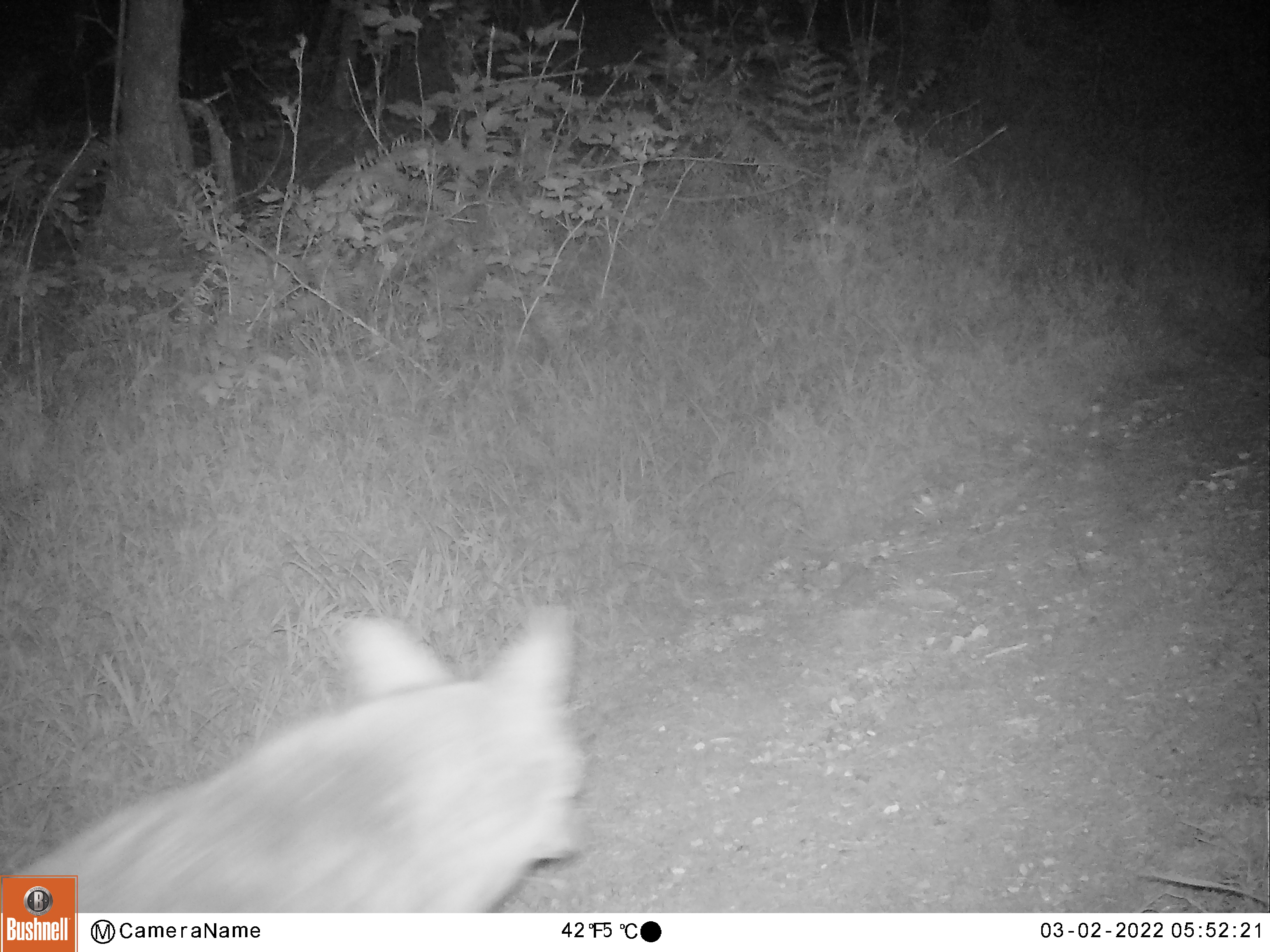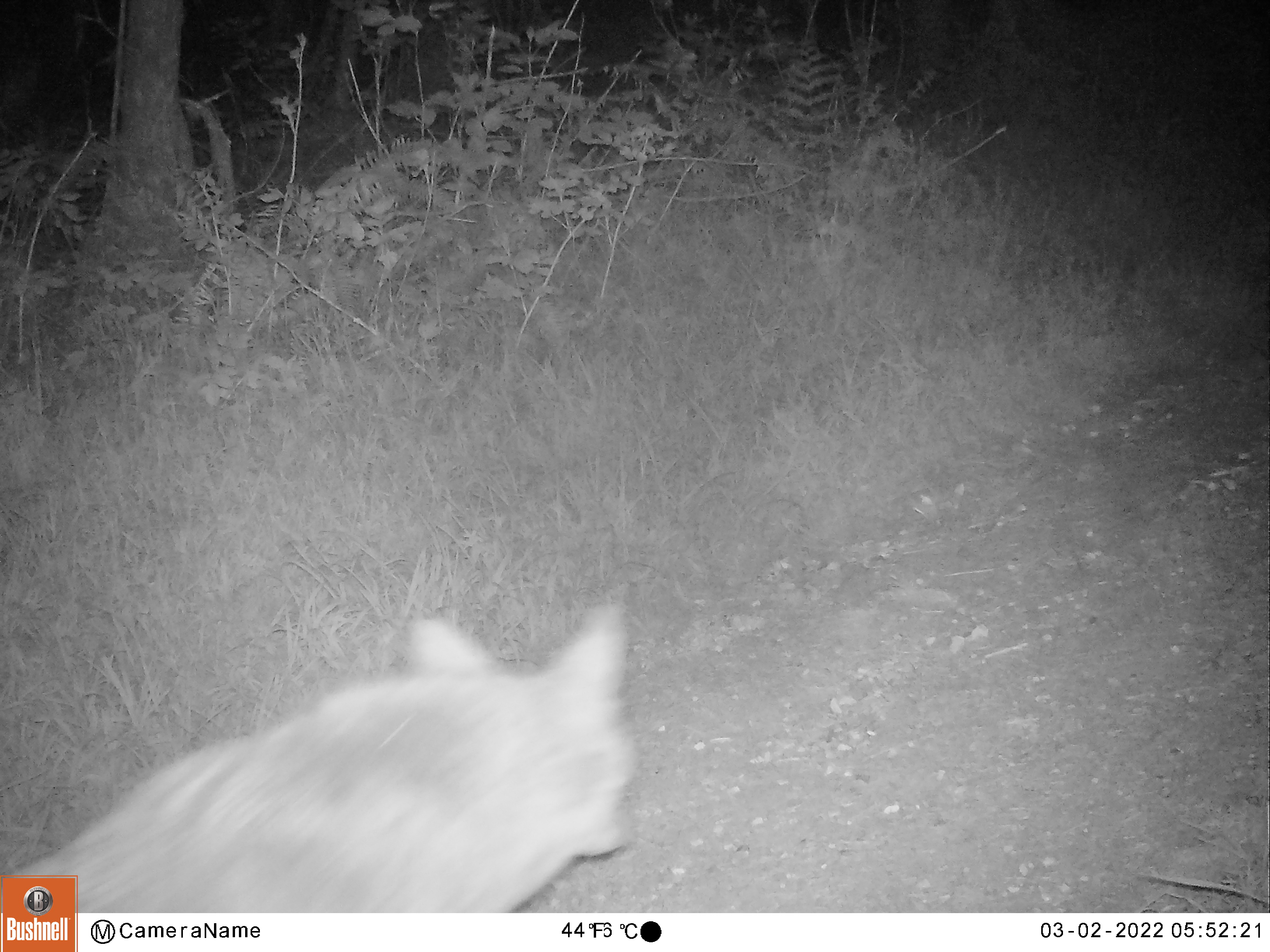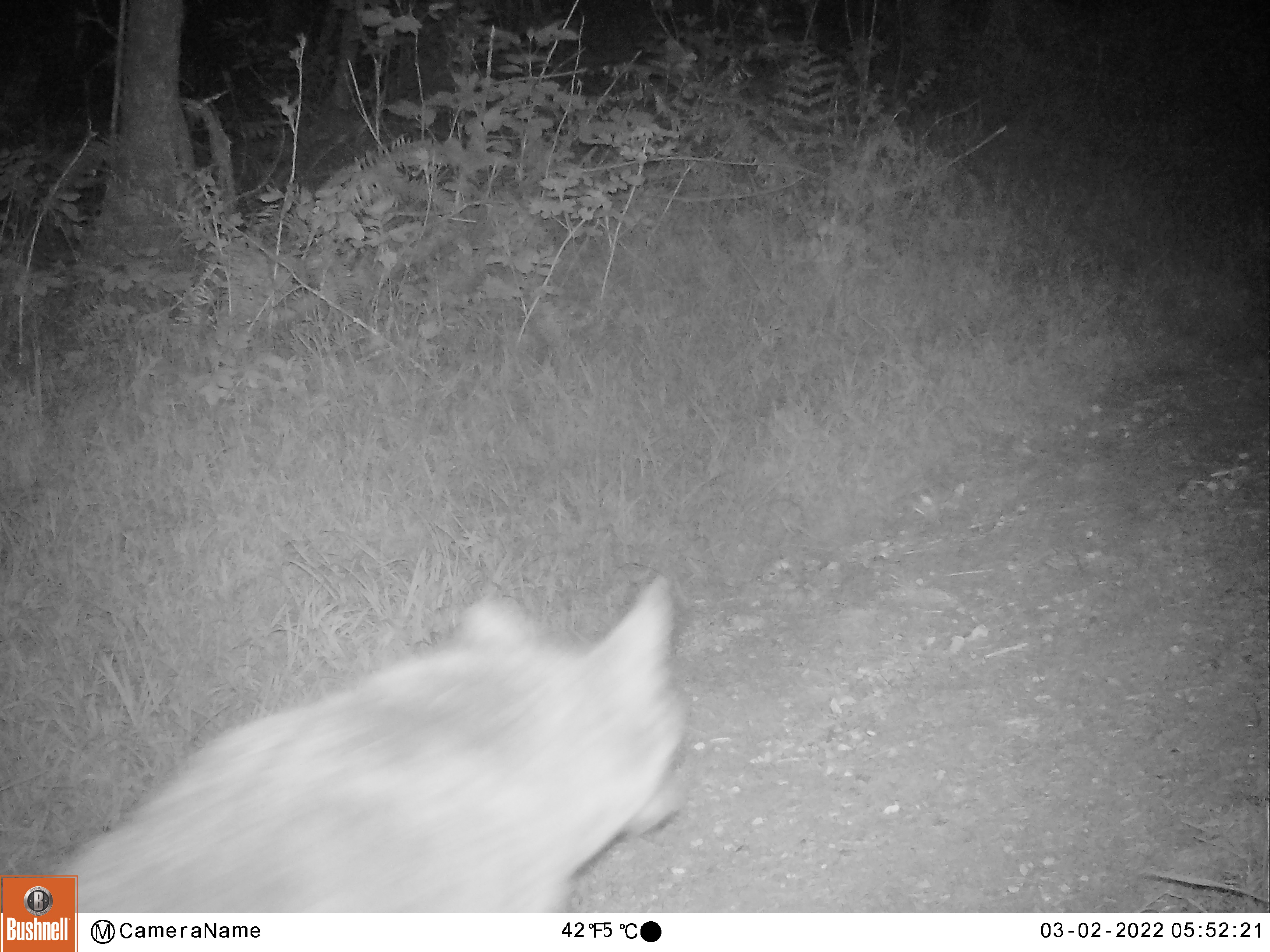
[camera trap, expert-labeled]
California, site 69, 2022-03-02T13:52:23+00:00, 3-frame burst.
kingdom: Animalia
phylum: Chordata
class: Mammalia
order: Carnivora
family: Canidae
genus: Canis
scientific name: Canis latrans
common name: coyote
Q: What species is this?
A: Coyote (Canis latrans).